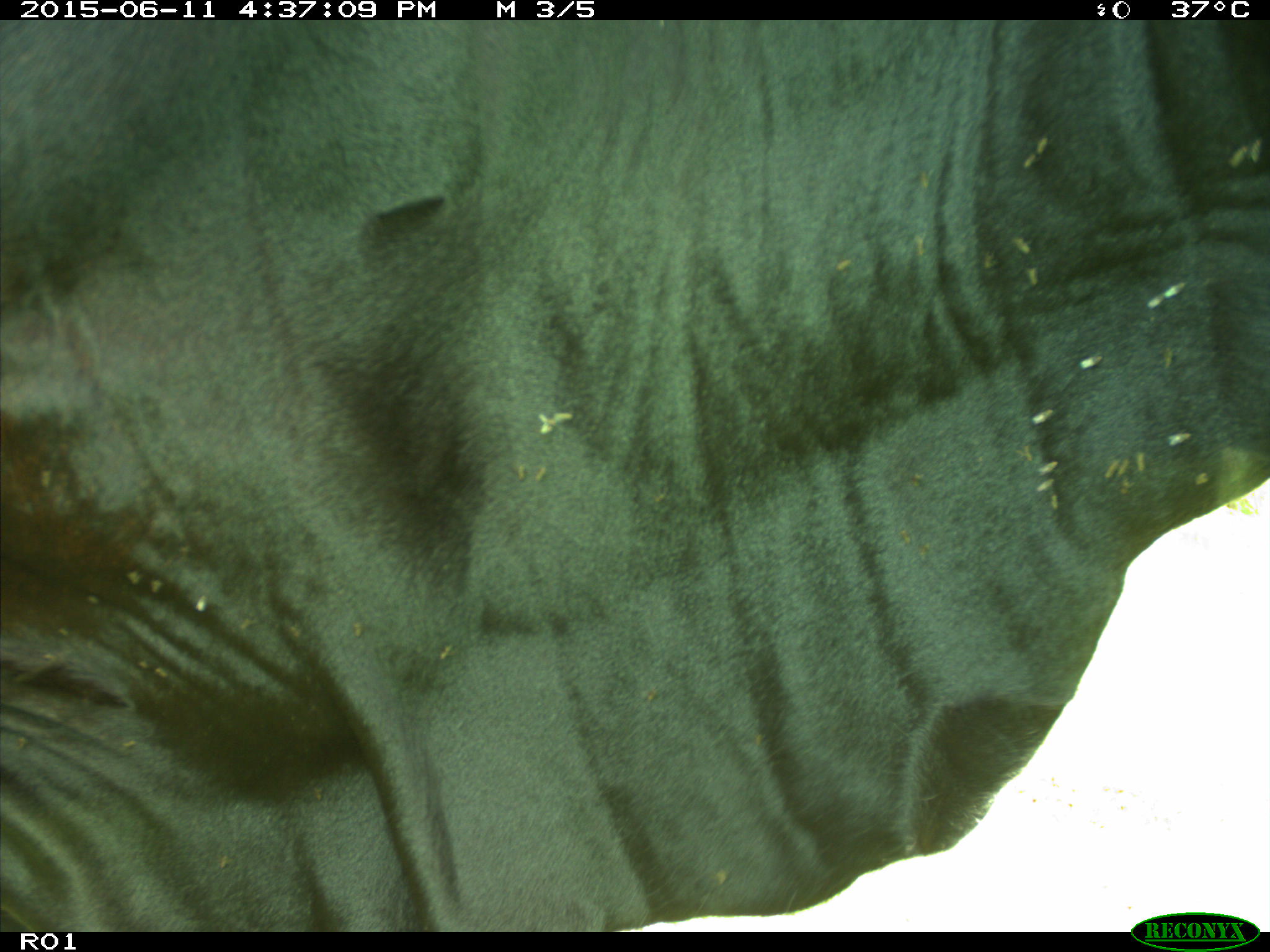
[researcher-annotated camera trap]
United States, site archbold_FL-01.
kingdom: Animalia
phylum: Chordata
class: Mammalia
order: Artiodactyla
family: Bovidae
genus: Bos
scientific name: Bos taurus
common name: domestic cow